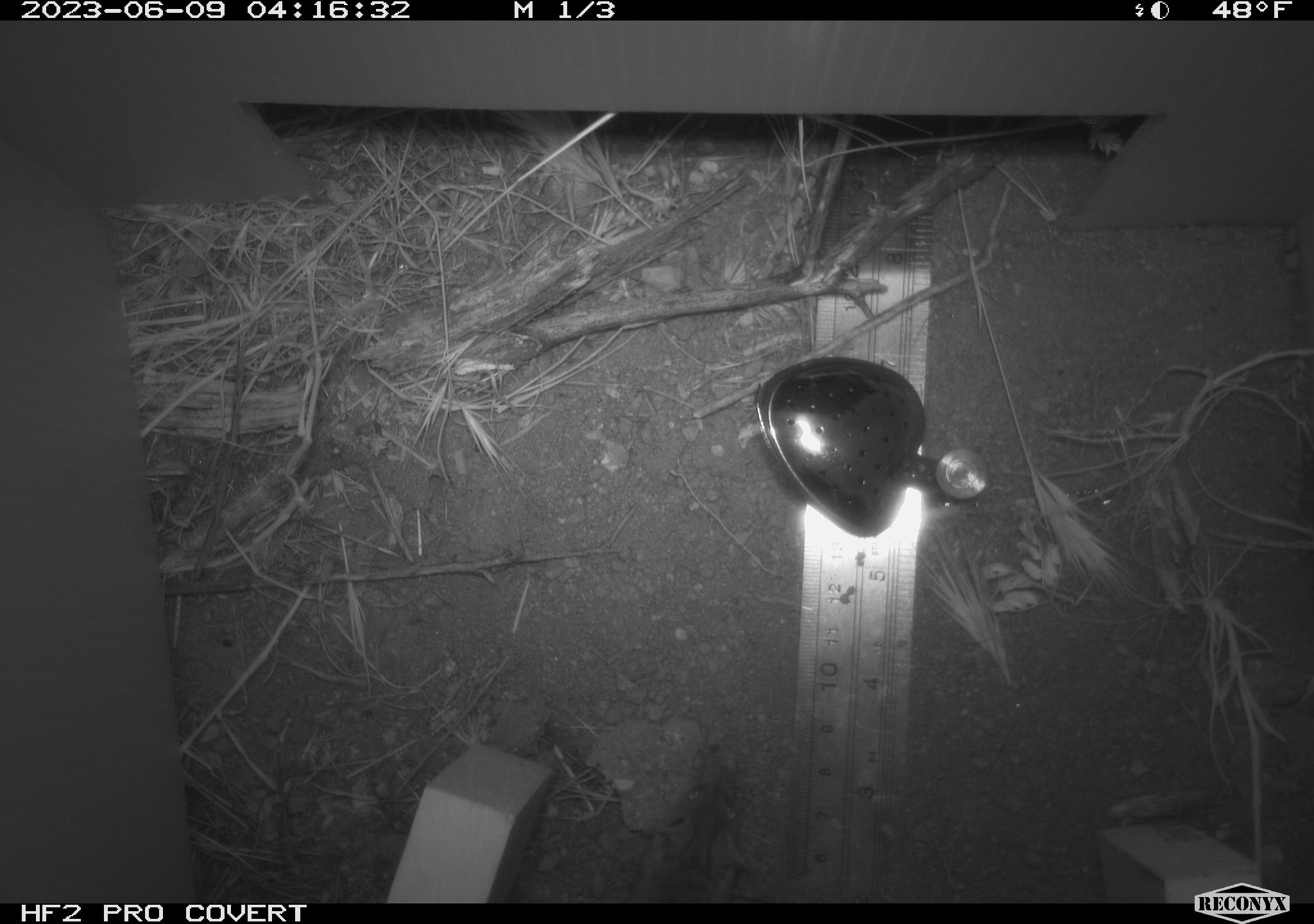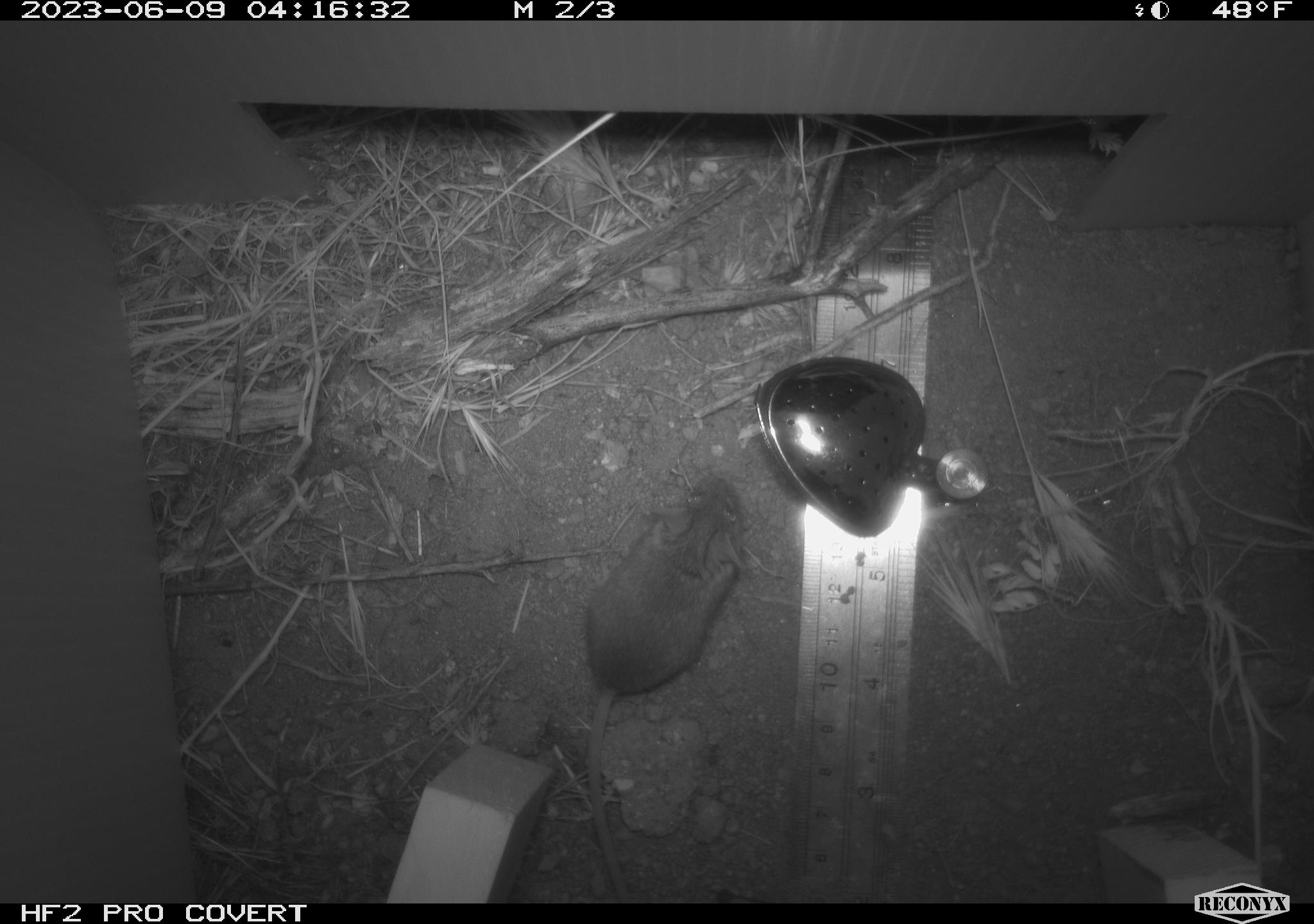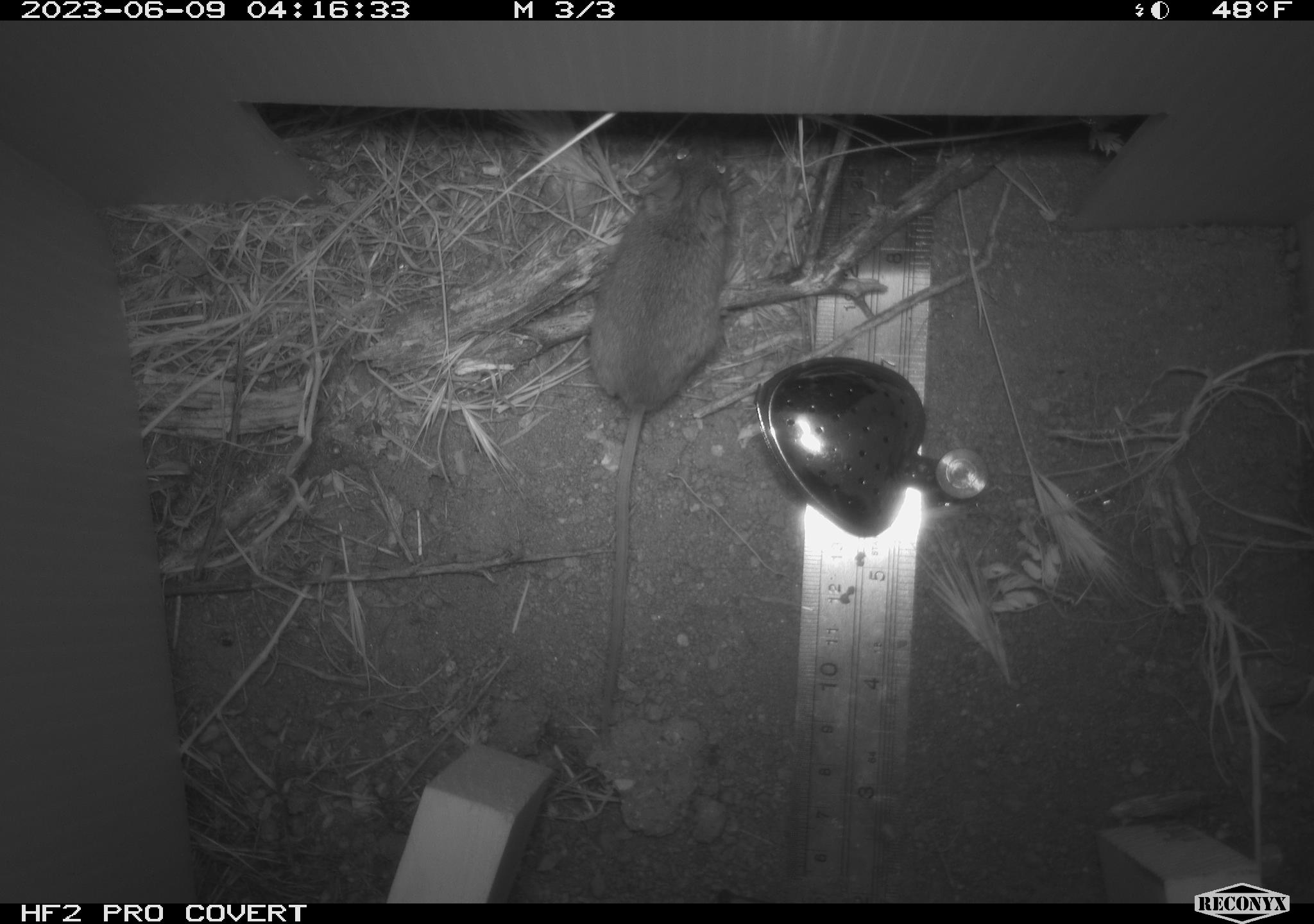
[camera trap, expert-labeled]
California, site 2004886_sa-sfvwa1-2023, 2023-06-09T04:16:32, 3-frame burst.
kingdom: Animalia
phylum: Chordata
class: Mammalia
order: Rodentia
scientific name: Rodentia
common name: mouse species